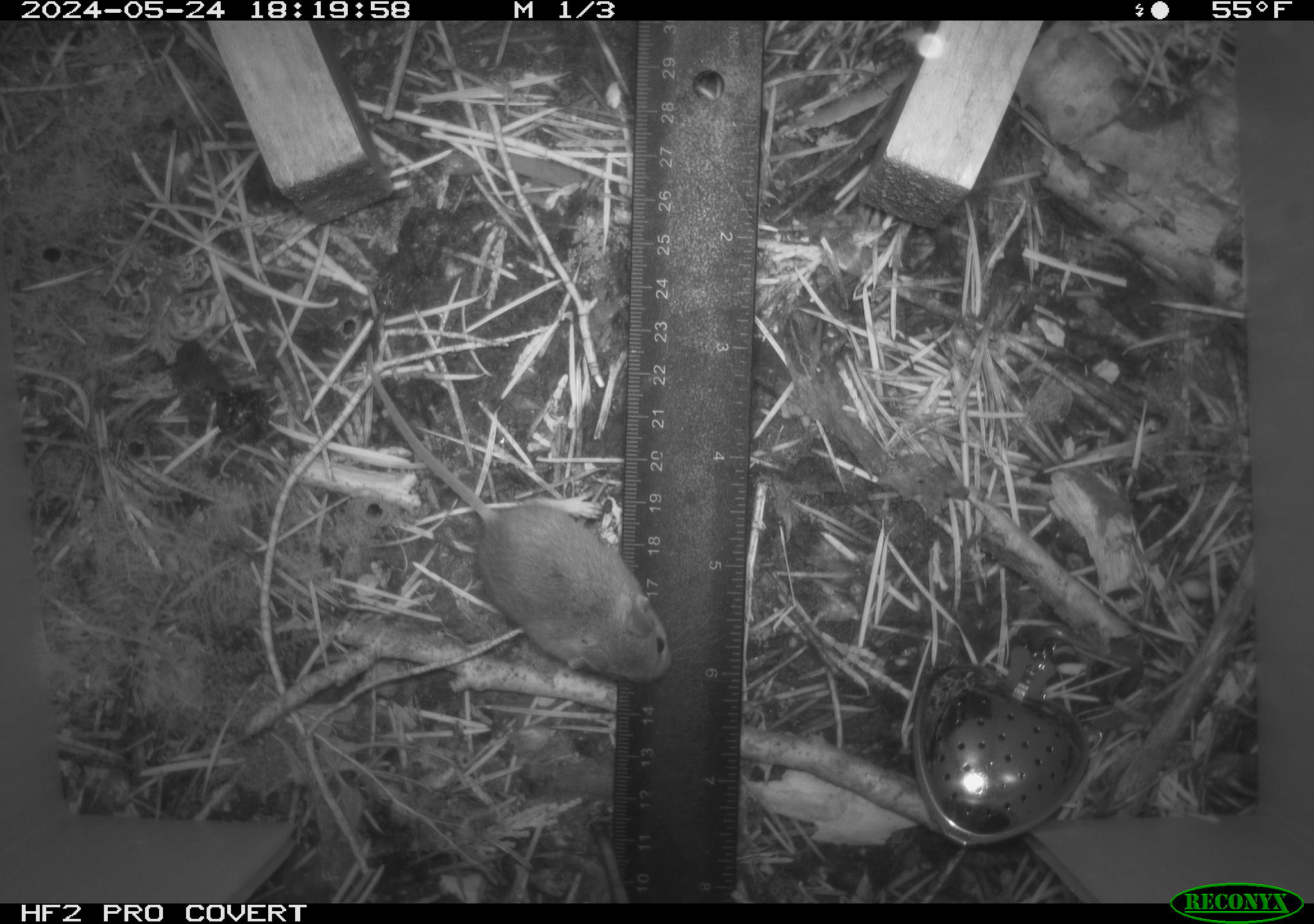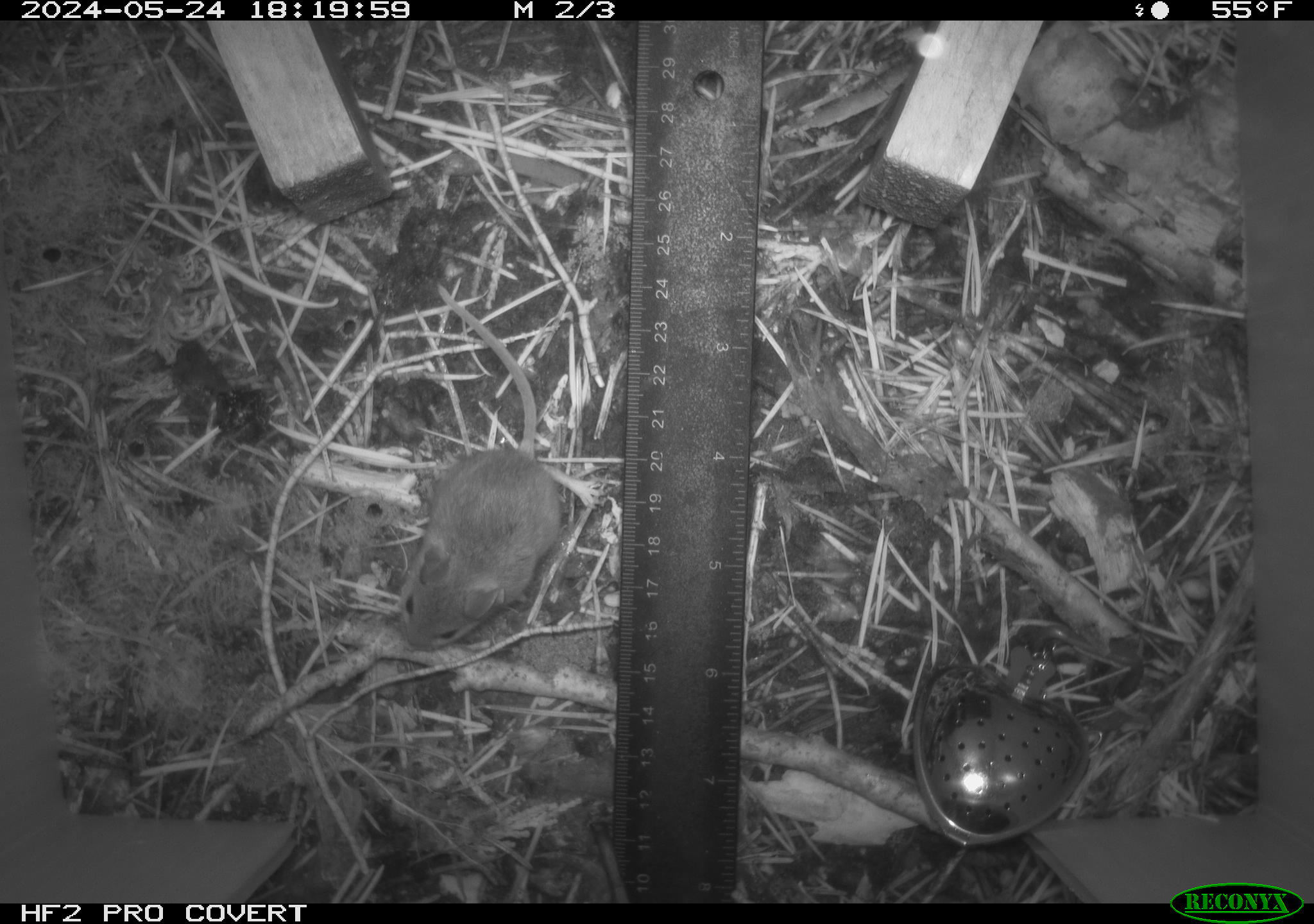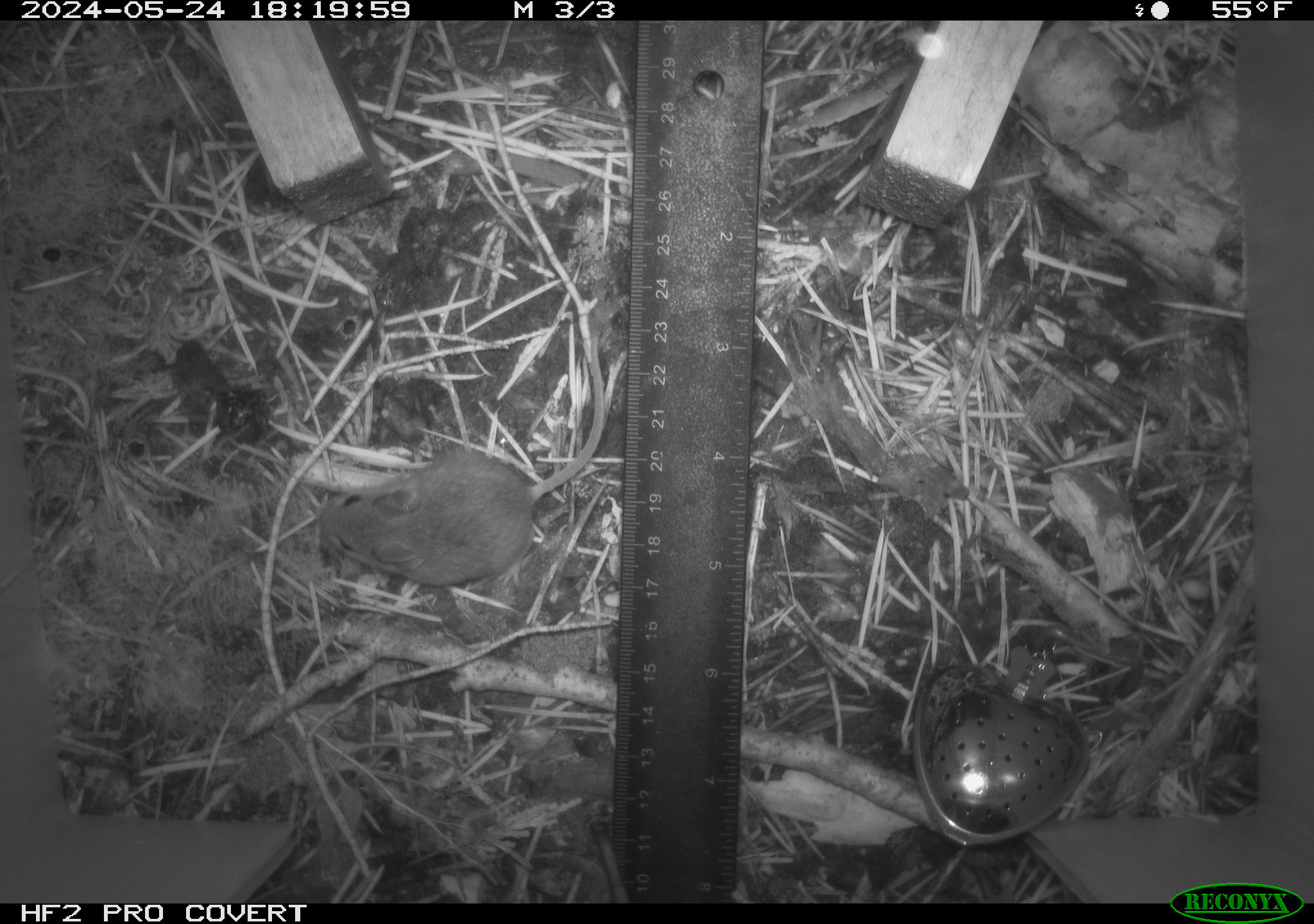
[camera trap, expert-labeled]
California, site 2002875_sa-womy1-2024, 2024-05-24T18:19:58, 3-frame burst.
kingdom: Animalia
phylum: Chordata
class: Mammalia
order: Rodentia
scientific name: Rodentia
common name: mouse species